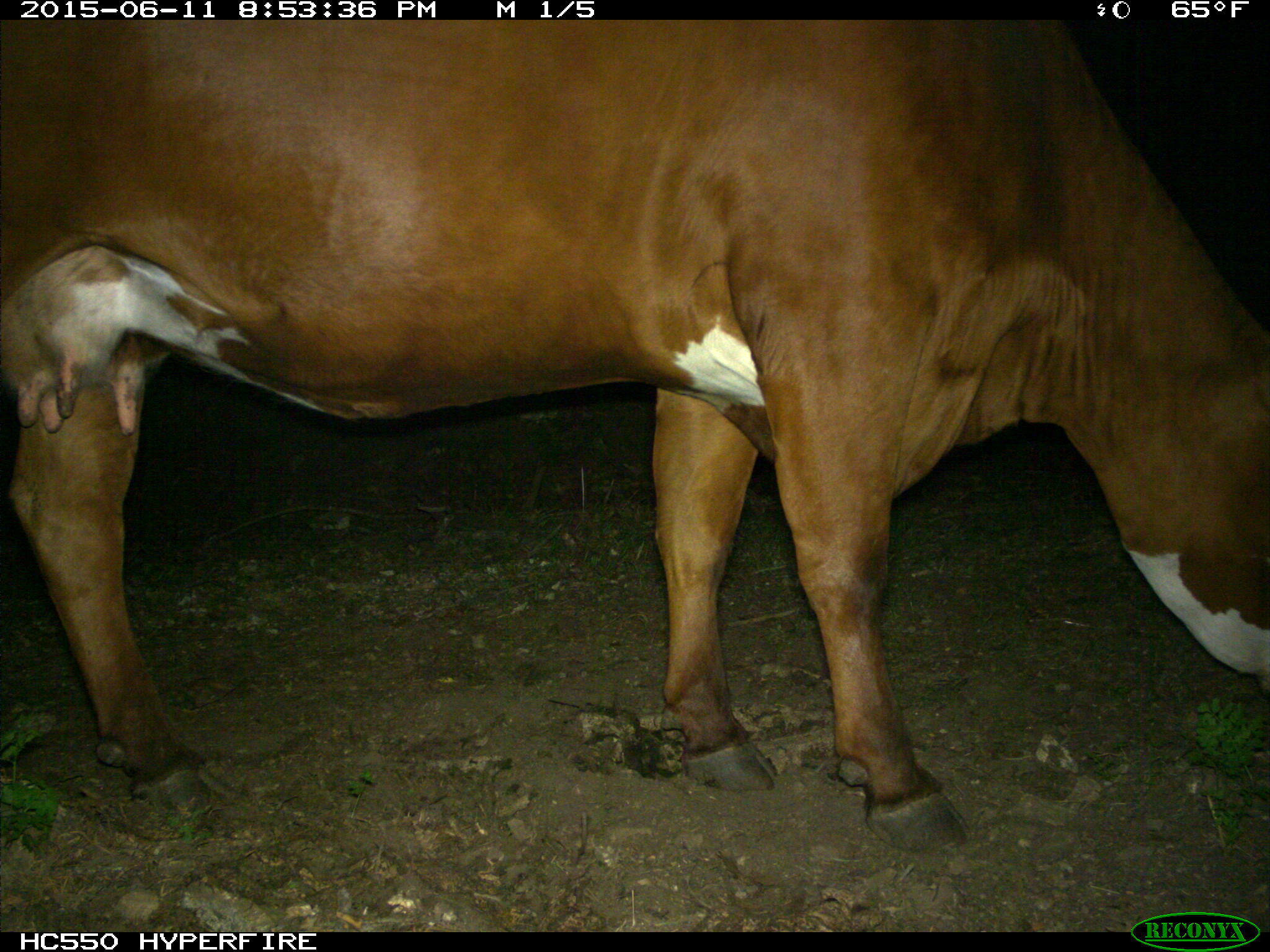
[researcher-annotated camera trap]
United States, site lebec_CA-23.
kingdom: Animalia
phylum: Chordata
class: Mammalia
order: Artiodactyla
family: Bovidae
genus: Bos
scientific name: Bos taurus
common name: domestic cow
Bos taurus (domestic cow).